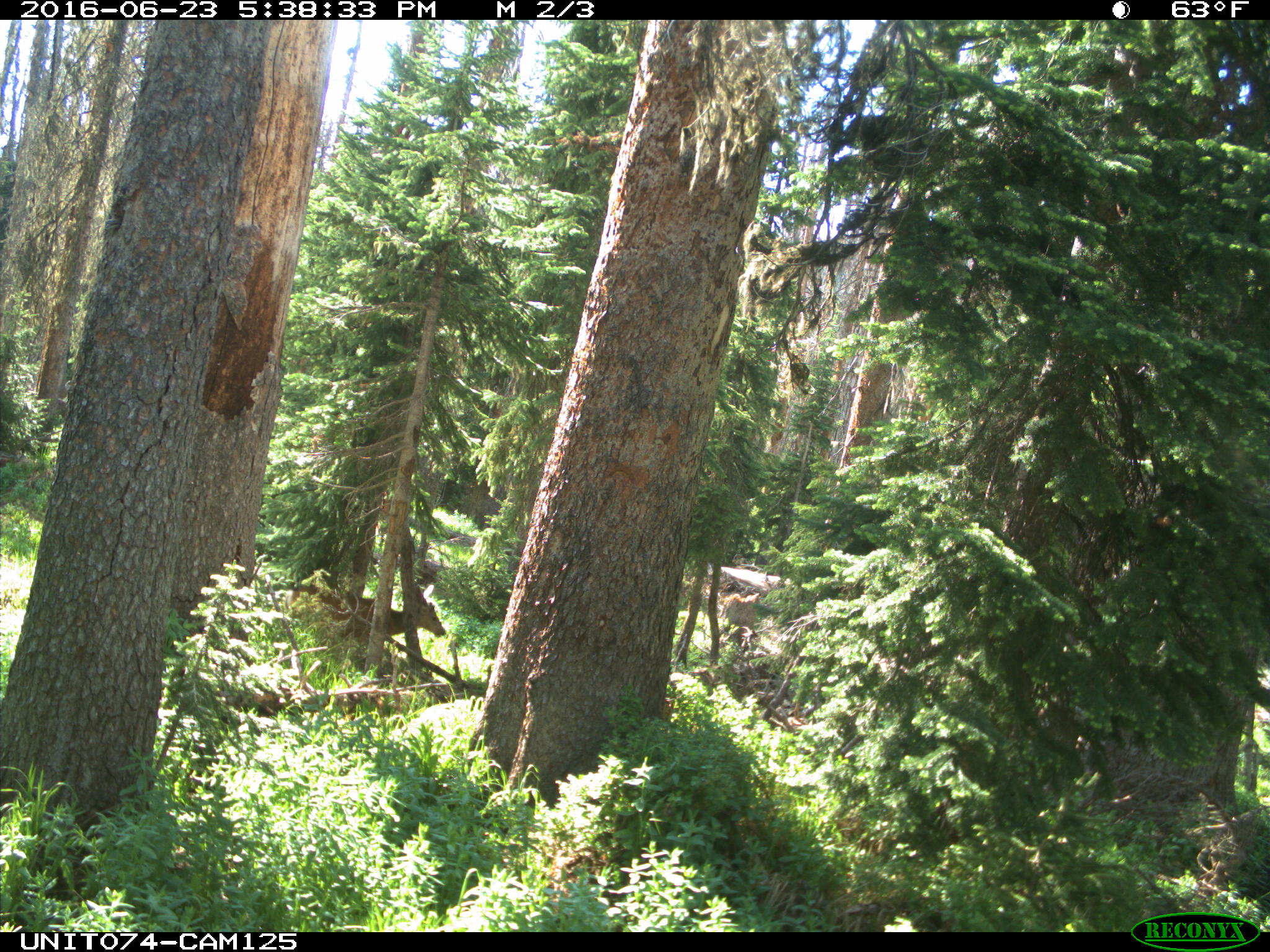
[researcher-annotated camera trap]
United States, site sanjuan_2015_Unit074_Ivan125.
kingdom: Animalia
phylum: Chordata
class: Mammalia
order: Artiodactyla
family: Cervidae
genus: Odocoileus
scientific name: Odocoileus hemionus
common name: mule deer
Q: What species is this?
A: Odocoileus hemionus (mule deer).